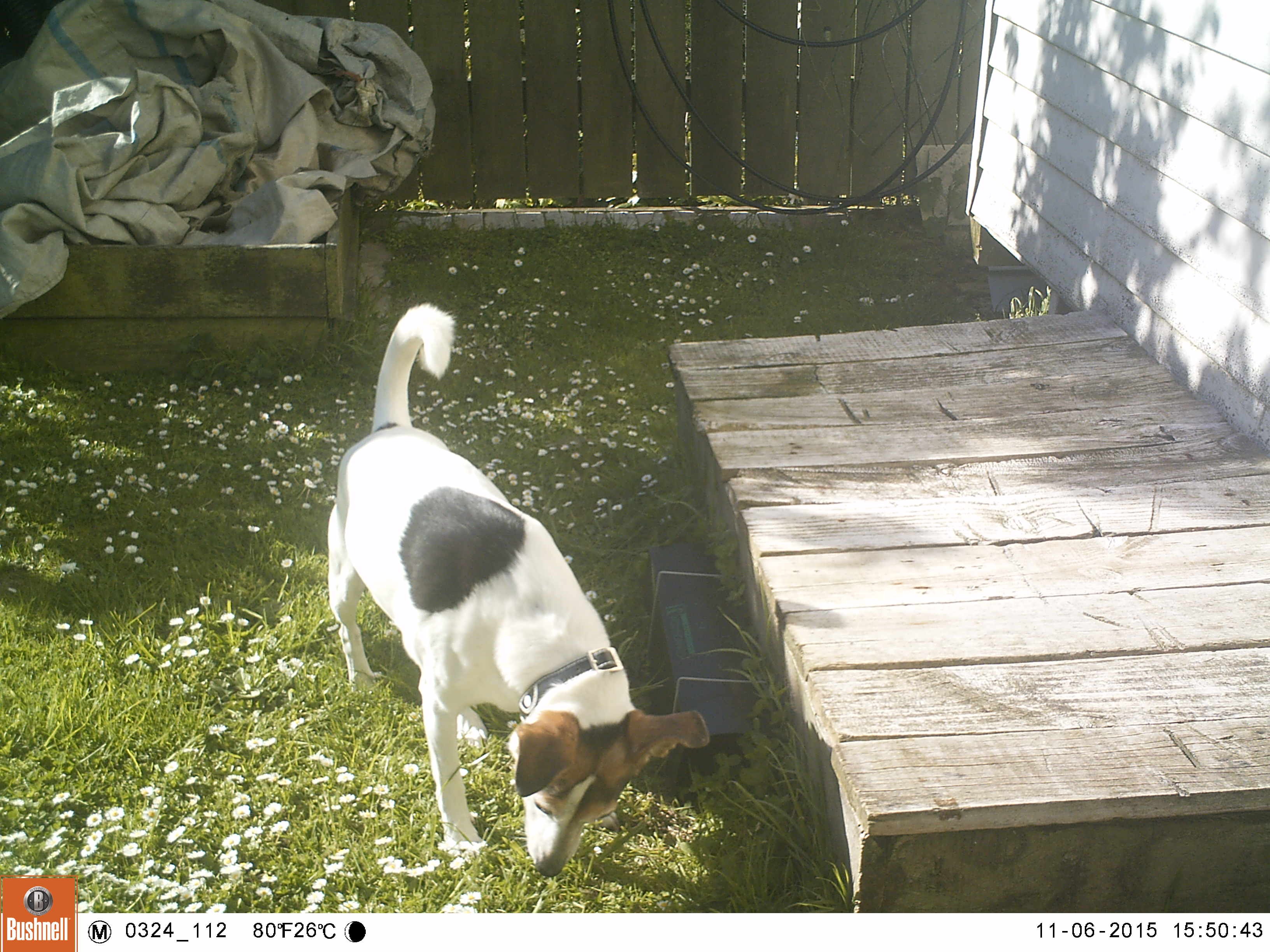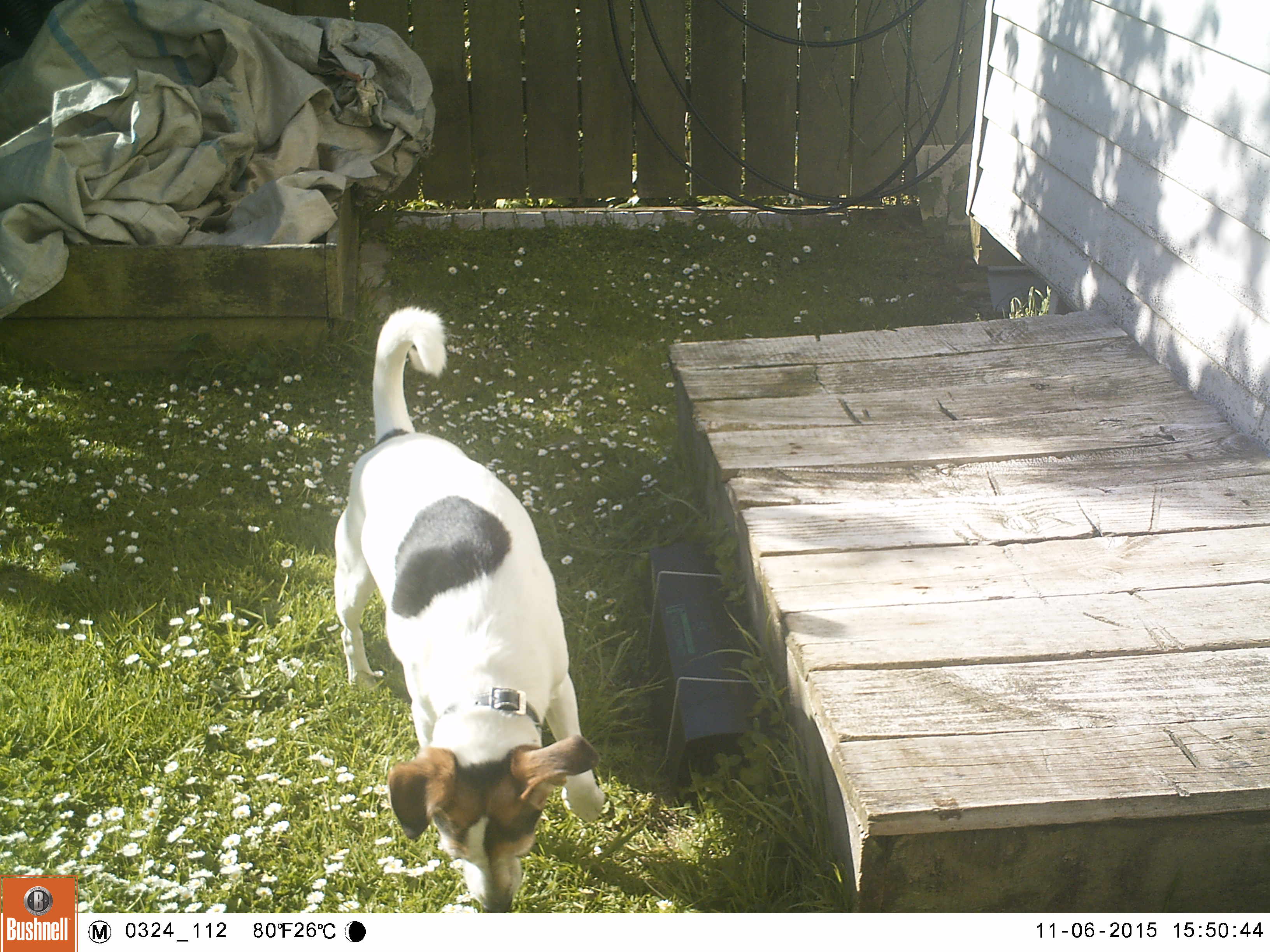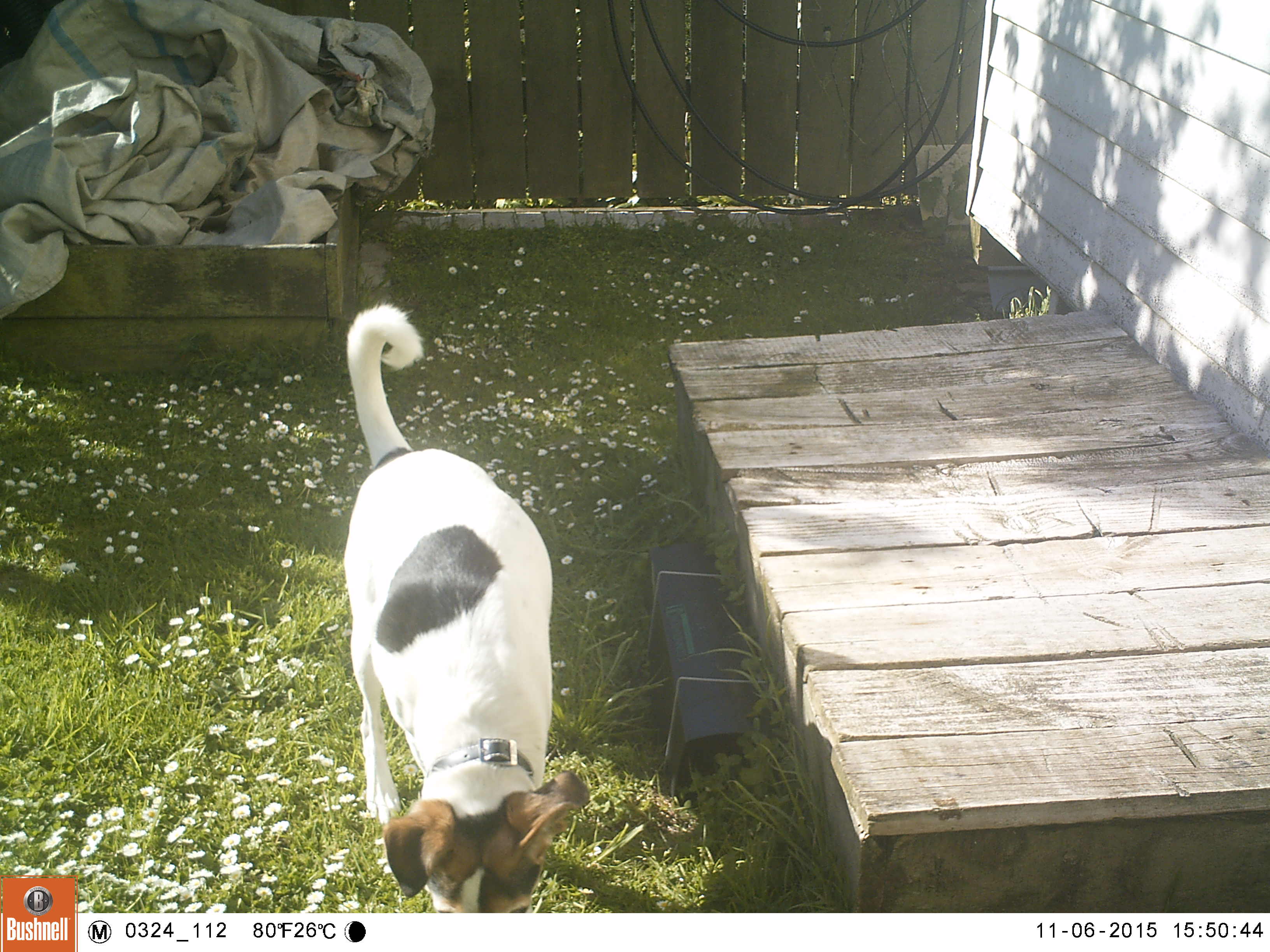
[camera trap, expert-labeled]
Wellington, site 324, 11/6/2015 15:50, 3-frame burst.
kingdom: Animalia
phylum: Chordata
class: Mammalia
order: Carnivora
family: Canidae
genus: Canis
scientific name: Canis familiaris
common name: dog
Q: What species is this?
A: Dog (Canis familiaris).